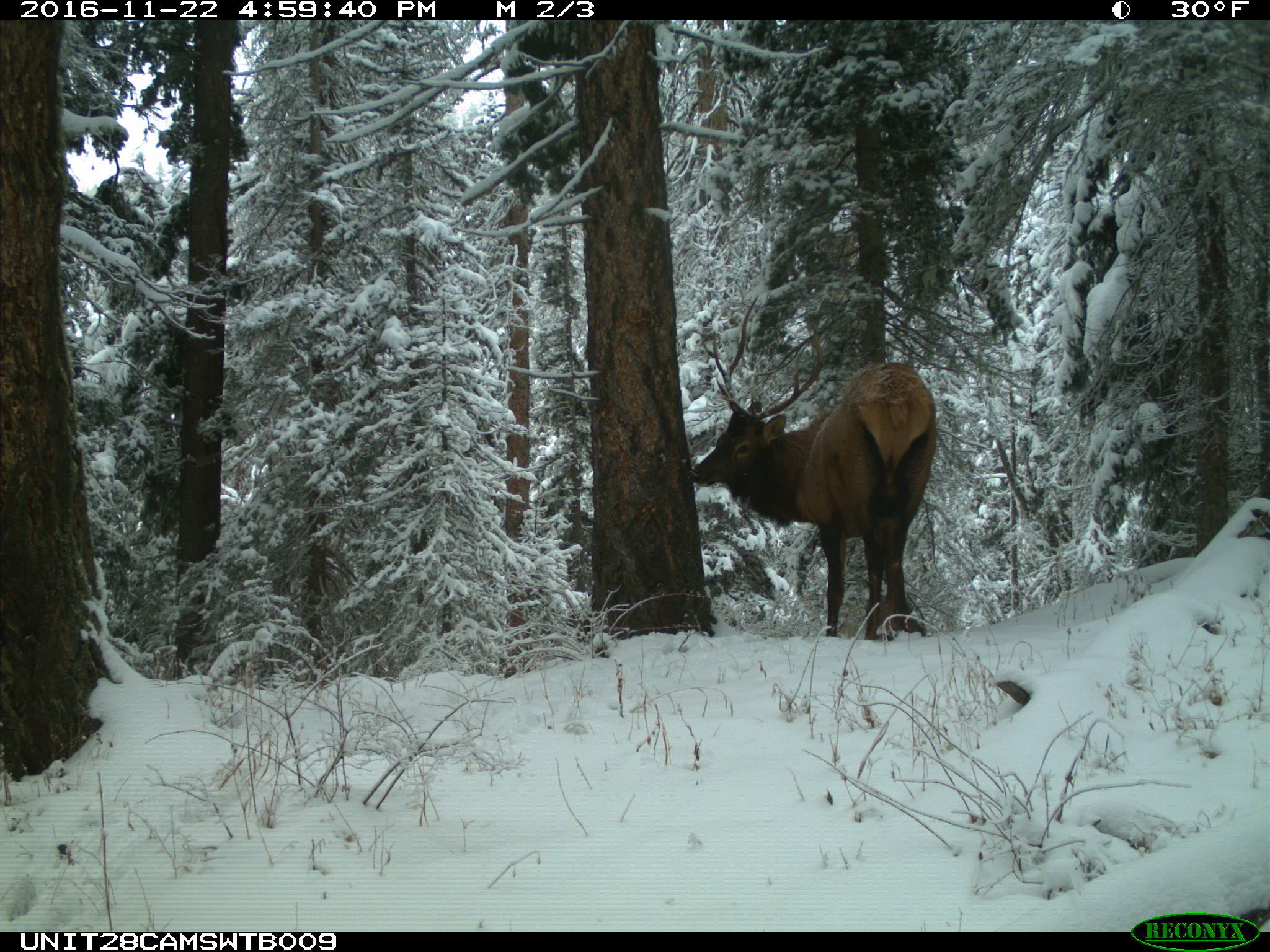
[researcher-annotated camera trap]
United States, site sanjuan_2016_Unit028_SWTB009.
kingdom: Animalia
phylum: Chordata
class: Mammalia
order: Artiodactyla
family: Cervidae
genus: Cervus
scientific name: Cervus elaphus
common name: red deer